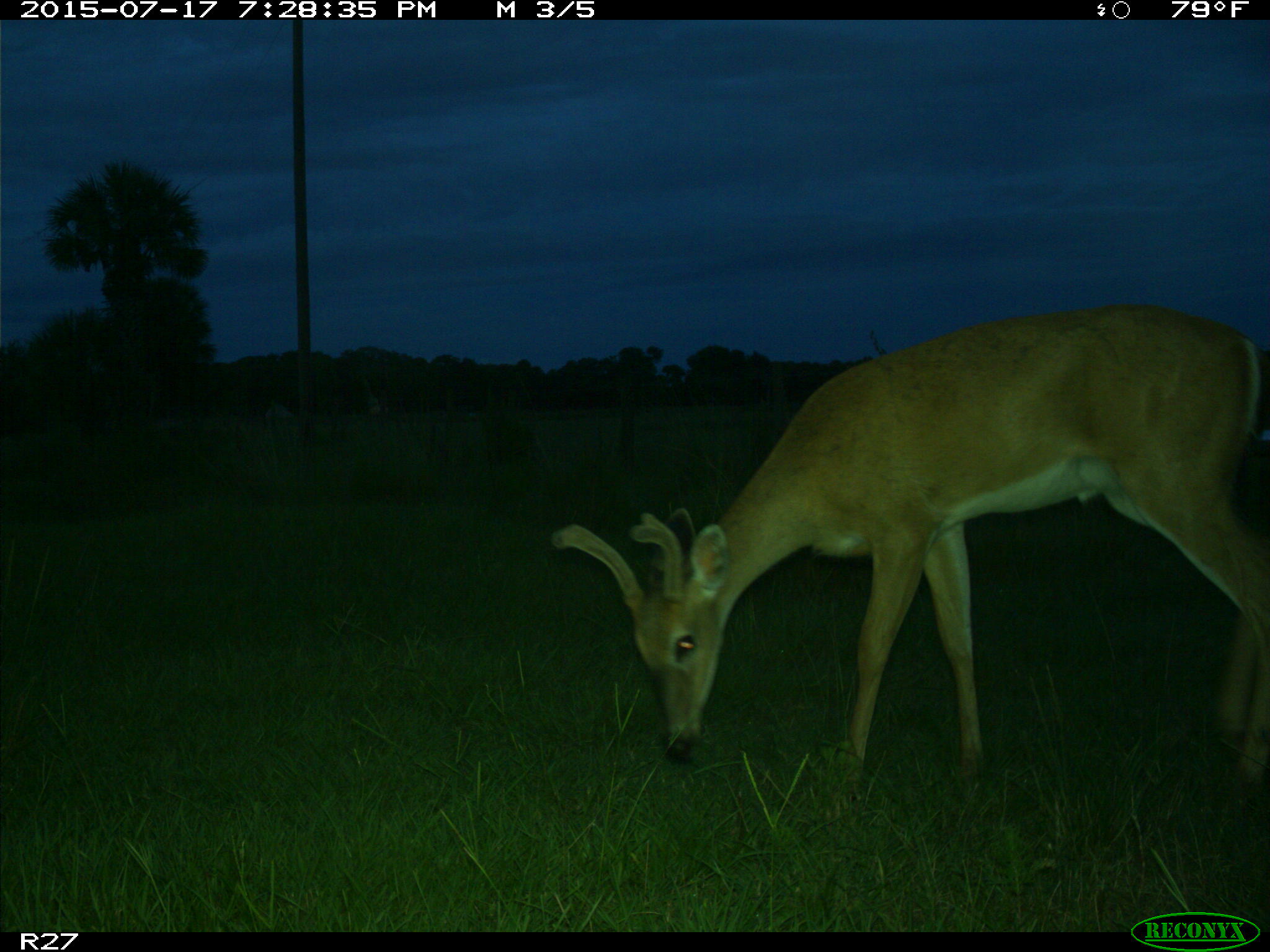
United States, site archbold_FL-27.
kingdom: Animalia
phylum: Chordata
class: Mammalia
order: Artiodactyla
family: Cervidae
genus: Odocoileus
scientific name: Odocoileus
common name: deer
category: unidentified deer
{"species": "unidentified deer (deer) (Odocoileus)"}